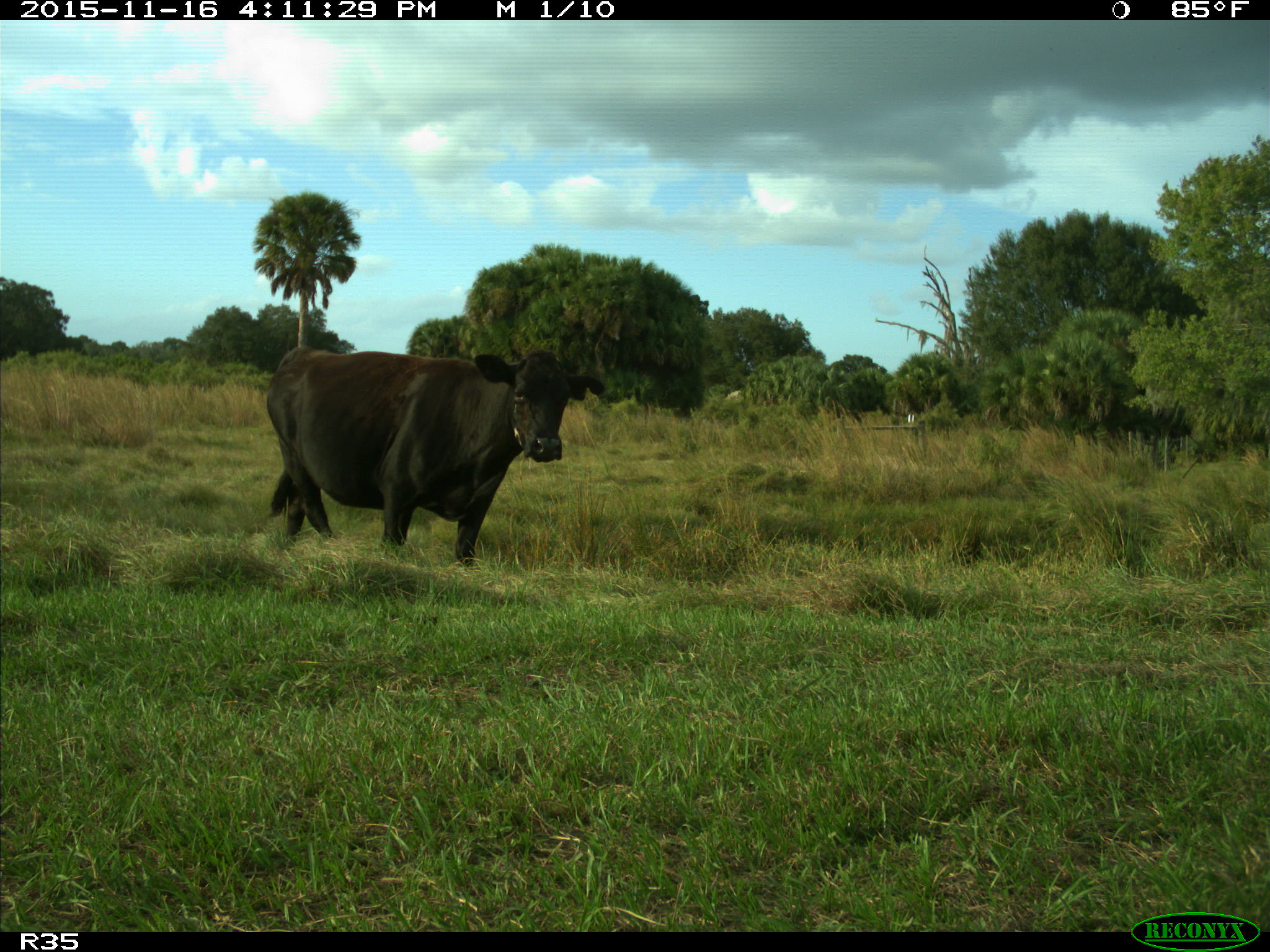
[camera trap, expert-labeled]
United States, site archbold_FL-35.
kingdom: Animalia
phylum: Chordata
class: Mammalia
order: Artiodactyla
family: Bovidae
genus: Bos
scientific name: Bos taurus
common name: domestic cow